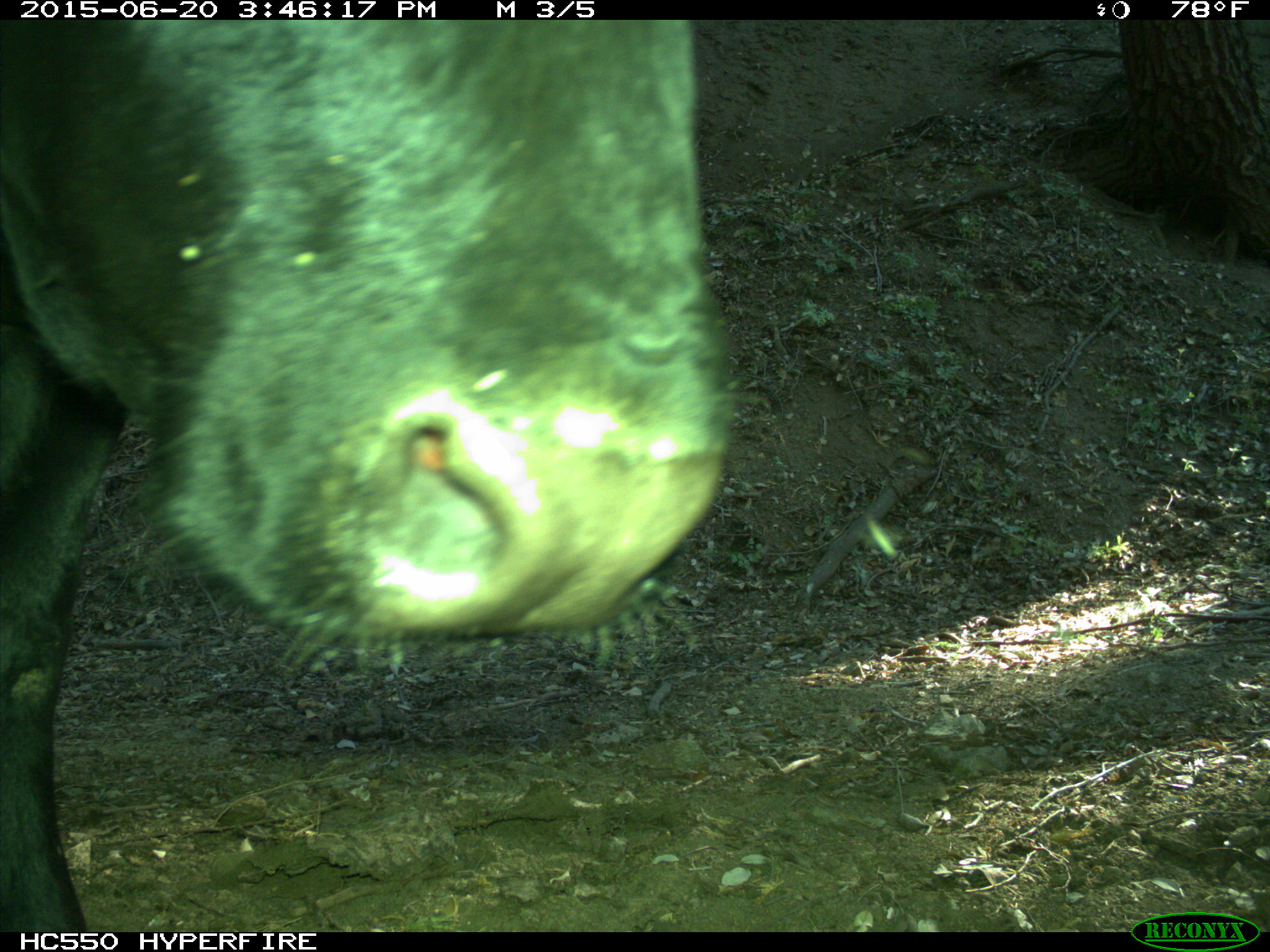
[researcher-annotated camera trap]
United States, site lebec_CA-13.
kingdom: Animalia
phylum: Chordata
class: Mammalia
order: Artiodactyla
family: Bovidae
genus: Bos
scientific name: Bos taurus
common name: domestic cow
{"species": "Bos taurus (domestic cow)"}